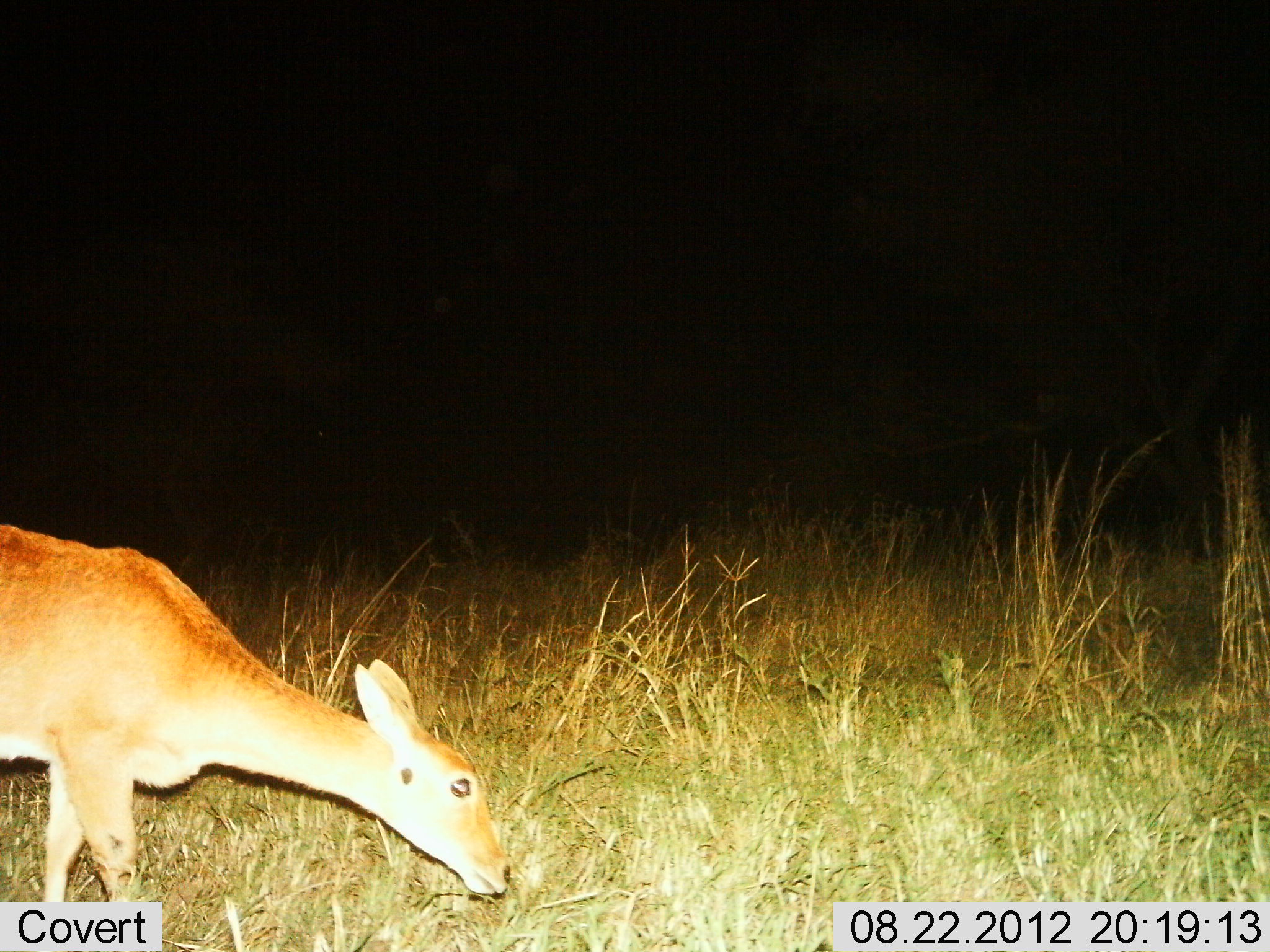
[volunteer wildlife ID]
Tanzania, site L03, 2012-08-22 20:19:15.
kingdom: Animalia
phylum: Chordata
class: Mammalia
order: Artiodactyla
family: Bovidae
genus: Redunca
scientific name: Redunca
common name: reedbuck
Reedbuck (Redunca), count 1. Behavior (volunteer vote fractions): standing 20%, resting 0%, moving 0%, interacting 0%. Young present (vote fraction): 0%. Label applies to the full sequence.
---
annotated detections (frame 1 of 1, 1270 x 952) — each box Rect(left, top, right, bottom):
animal: Rect(0, 523, 514, 901)